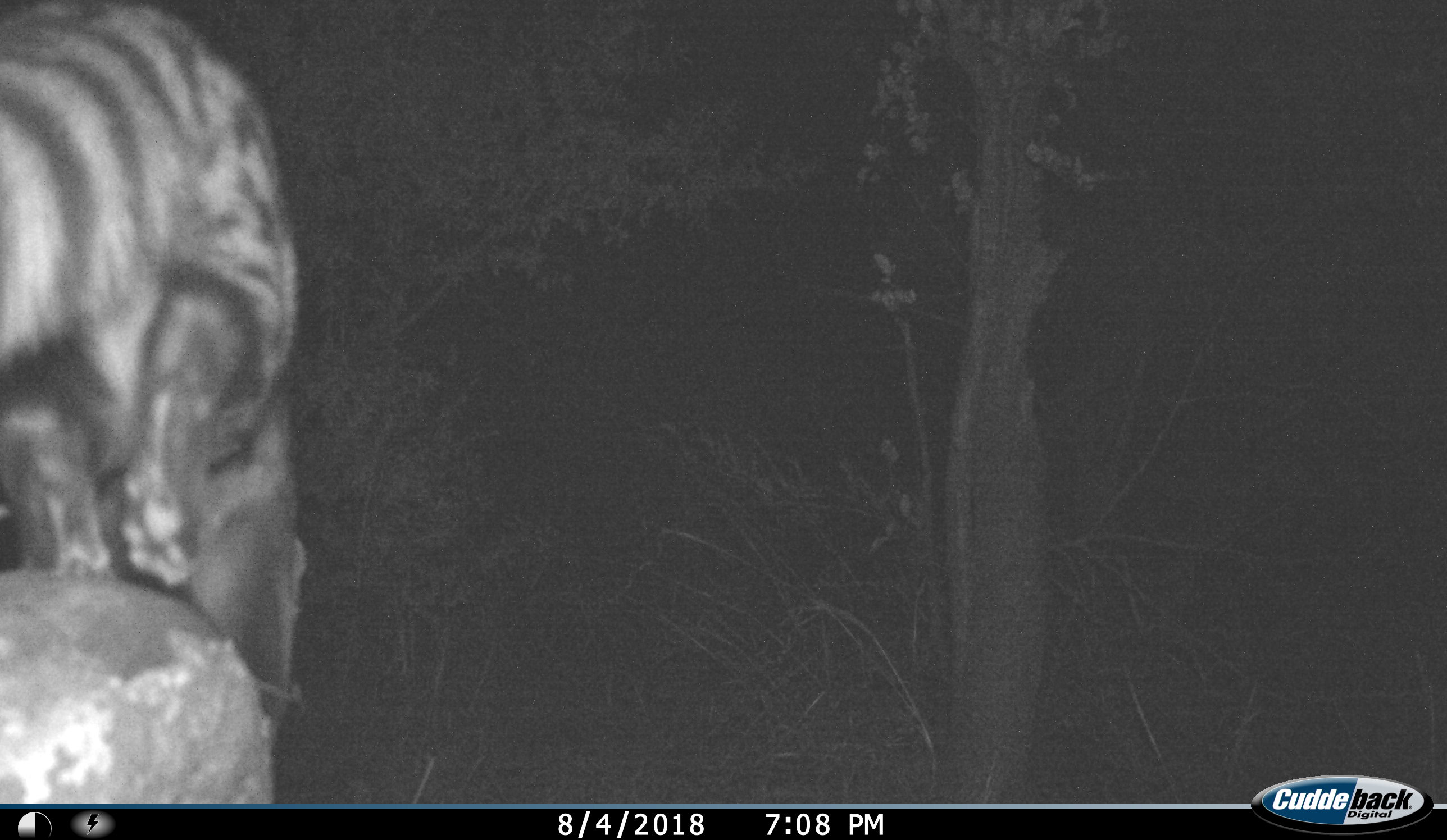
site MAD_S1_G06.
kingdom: Animalia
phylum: Chordata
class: Mammalia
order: Carnivora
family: Viverridae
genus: Genetta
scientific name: Genetta genetta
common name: small-spotted genet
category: genetcommonsmallspotted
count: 1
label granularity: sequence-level